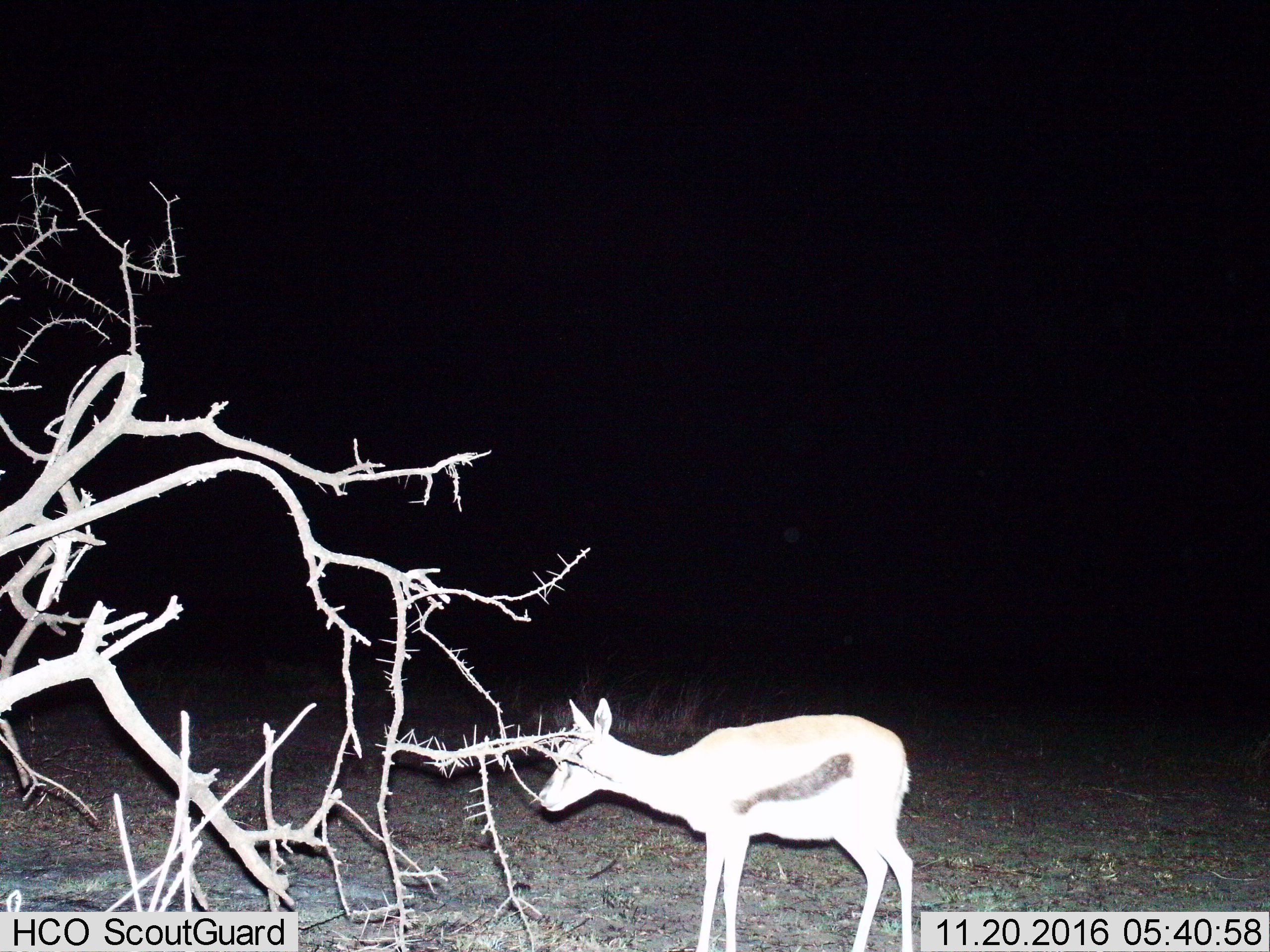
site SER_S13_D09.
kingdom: Animalia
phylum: Chordata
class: Mammalia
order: Artiodactyla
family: Bovidae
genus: Eudorcas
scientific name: Eudorcas thomsonii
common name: thomson's gazelle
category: gazellethomsons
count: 1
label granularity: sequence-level